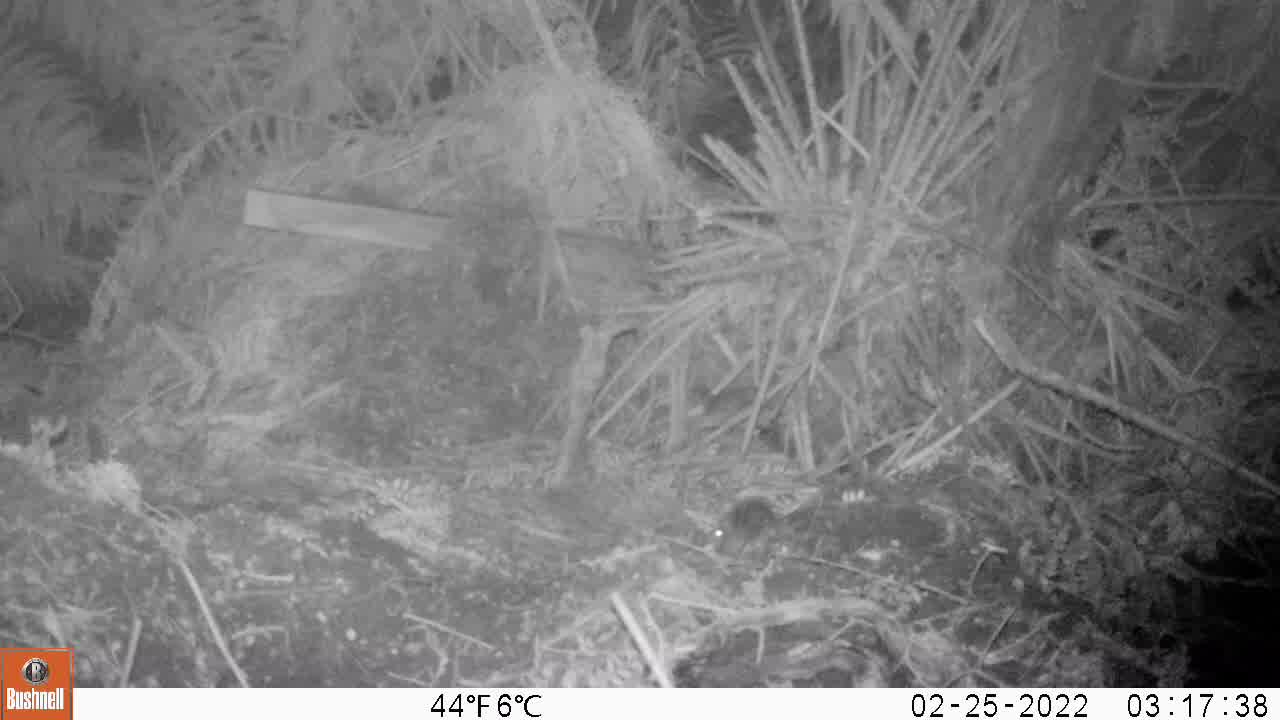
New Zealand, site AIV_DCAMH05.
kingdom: Animalia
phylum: Chordata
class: Mammalia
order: Rodentia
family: Muridae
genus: Mus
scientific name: Mus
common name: mouse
Mouse (Mus).